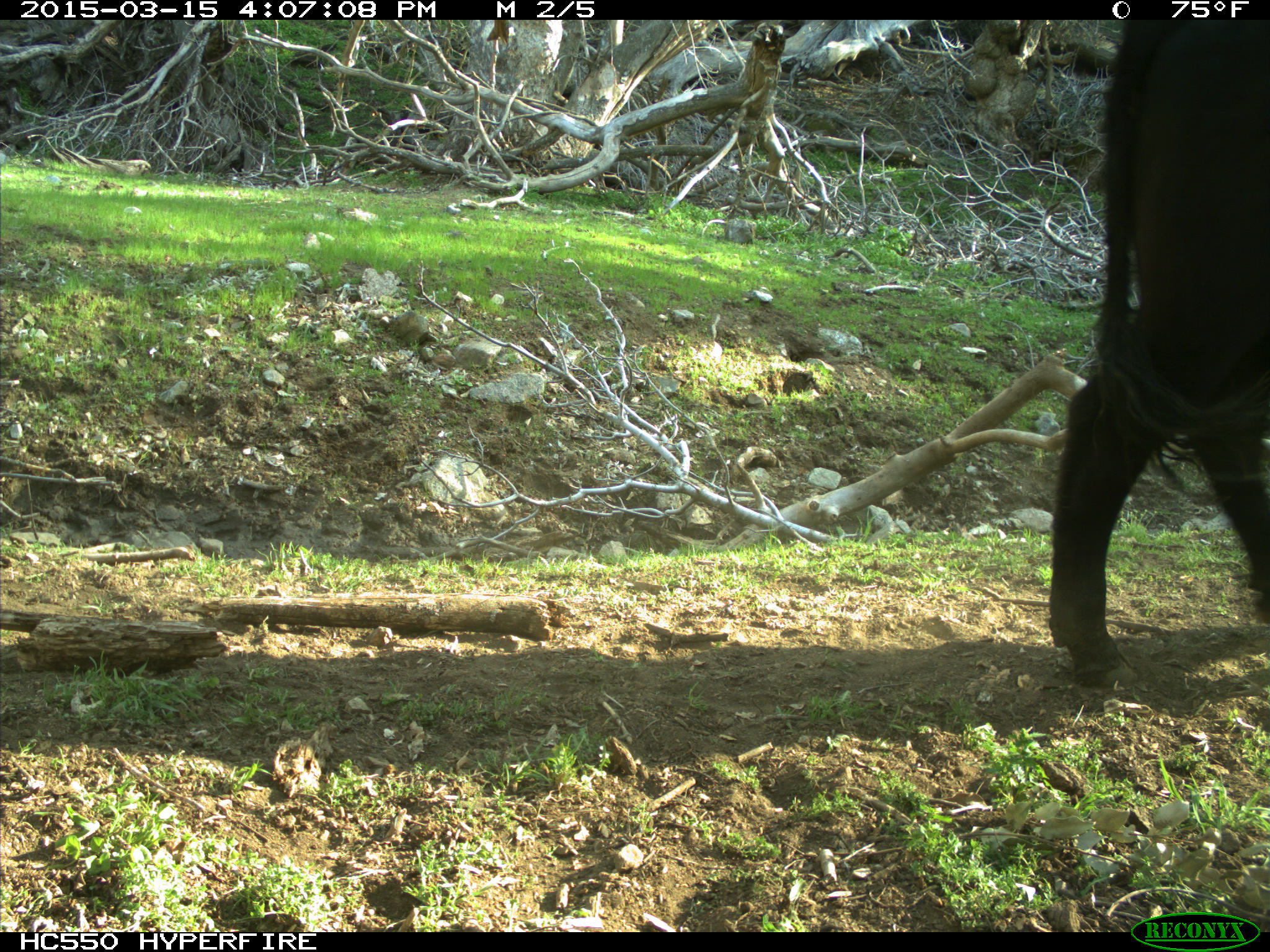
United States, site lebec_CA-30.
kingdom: Animalia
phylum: Chordata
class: Mammalia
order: Artiodactyla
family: Bovidae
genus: Bos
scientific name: Bos taurus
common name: domestic cow